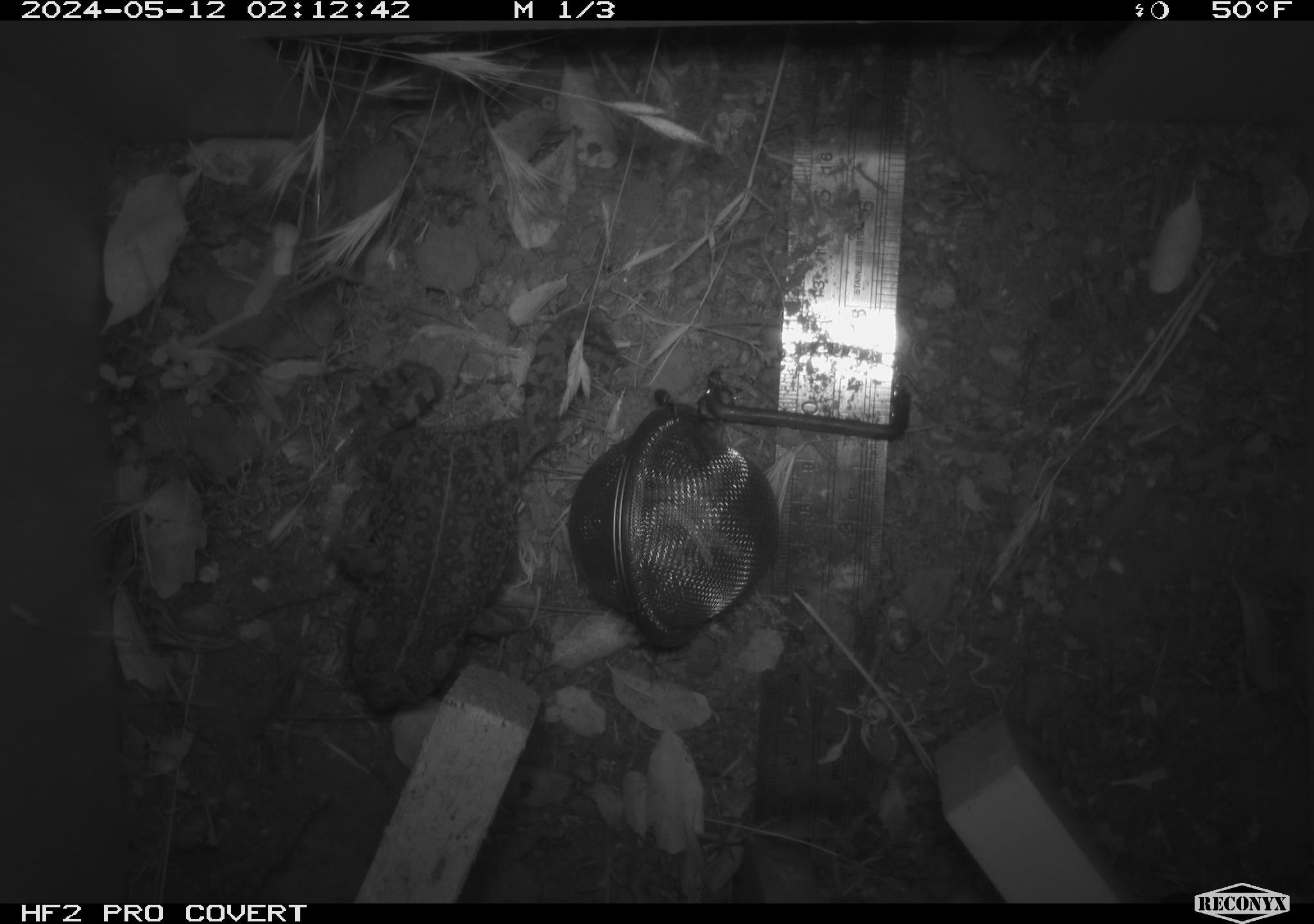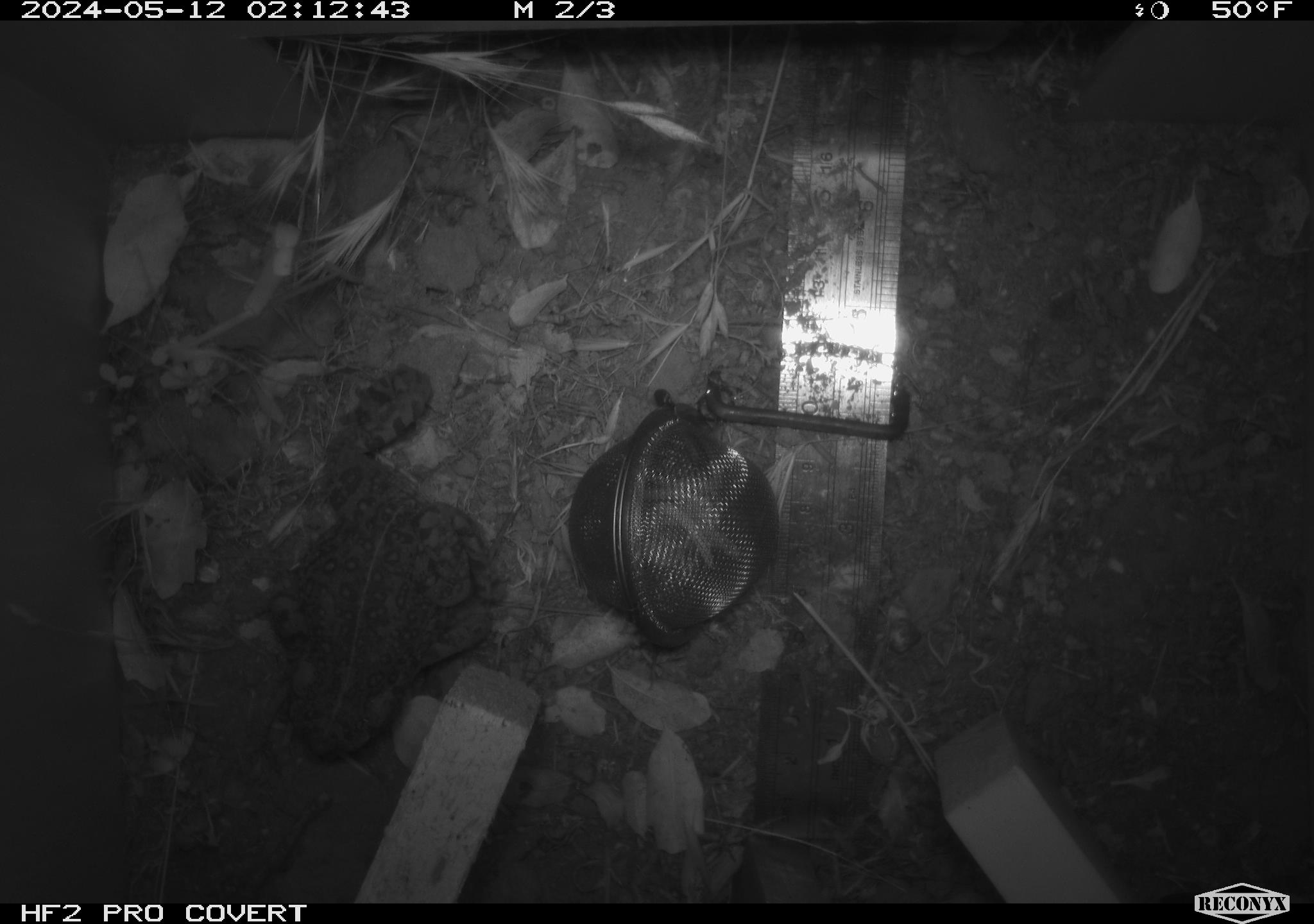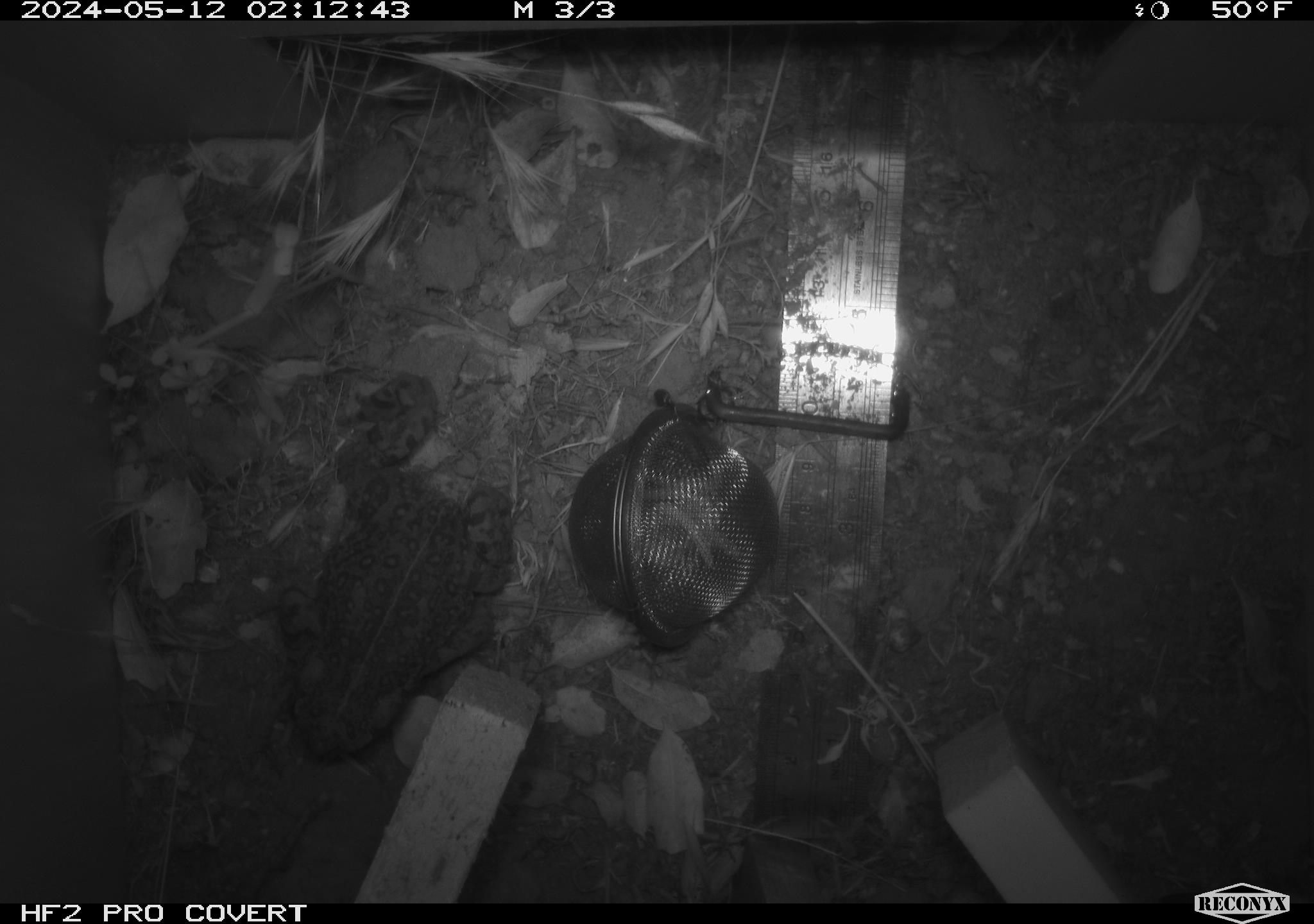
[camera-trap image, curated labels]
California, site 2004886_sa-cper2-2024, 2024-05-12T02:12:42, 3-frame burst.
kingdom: Animalia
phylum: Chordata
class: Amphibia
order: Anura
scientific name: Anura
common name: frogs